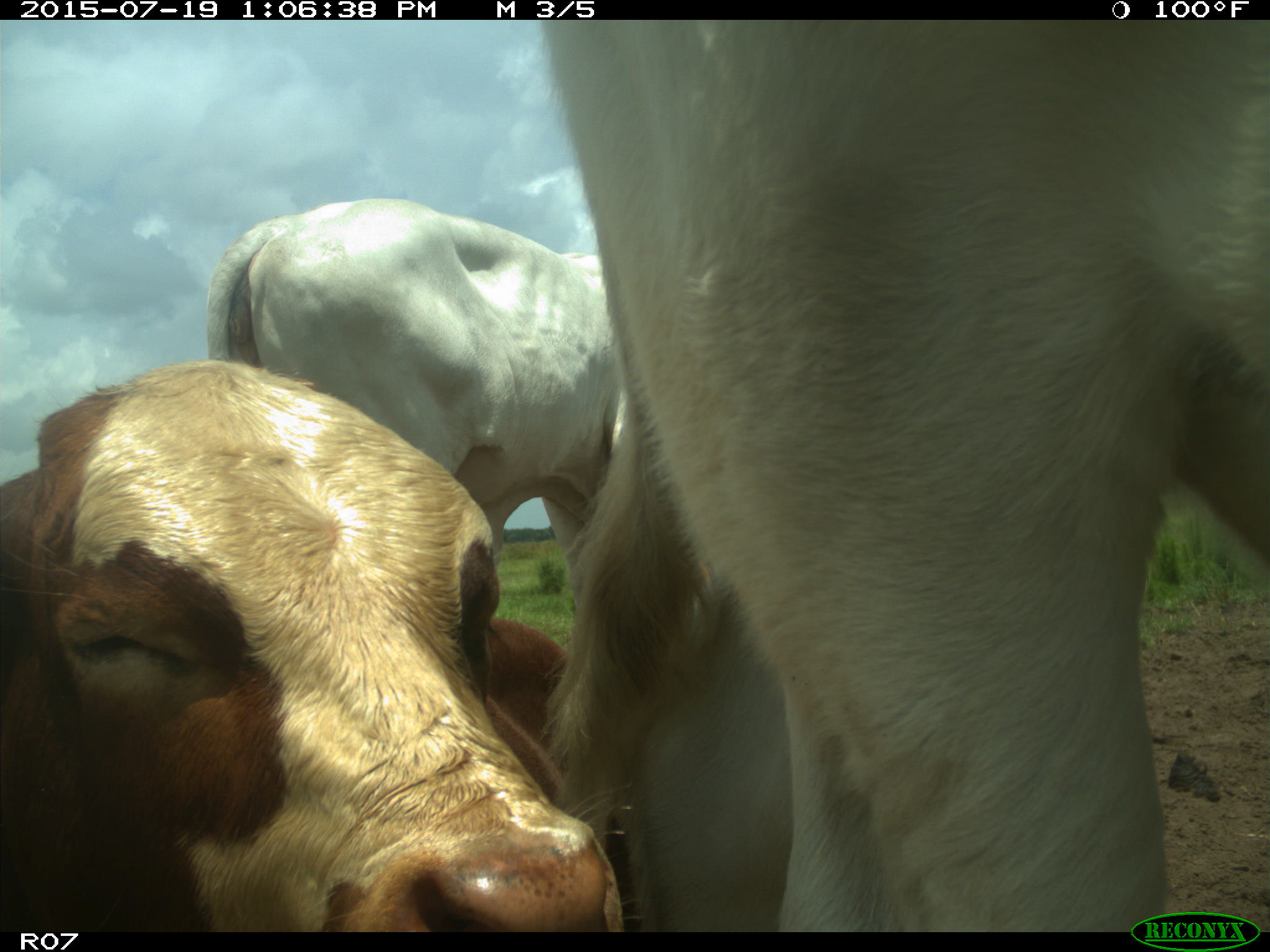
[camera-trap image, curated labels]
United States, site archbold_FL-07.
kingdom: Animalia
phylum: Chordata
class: Mammalia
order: Artiodactyla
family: Bovidae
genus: Bos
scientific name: Bos taurus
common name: domestic cow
Bos taurus (domestic cow).